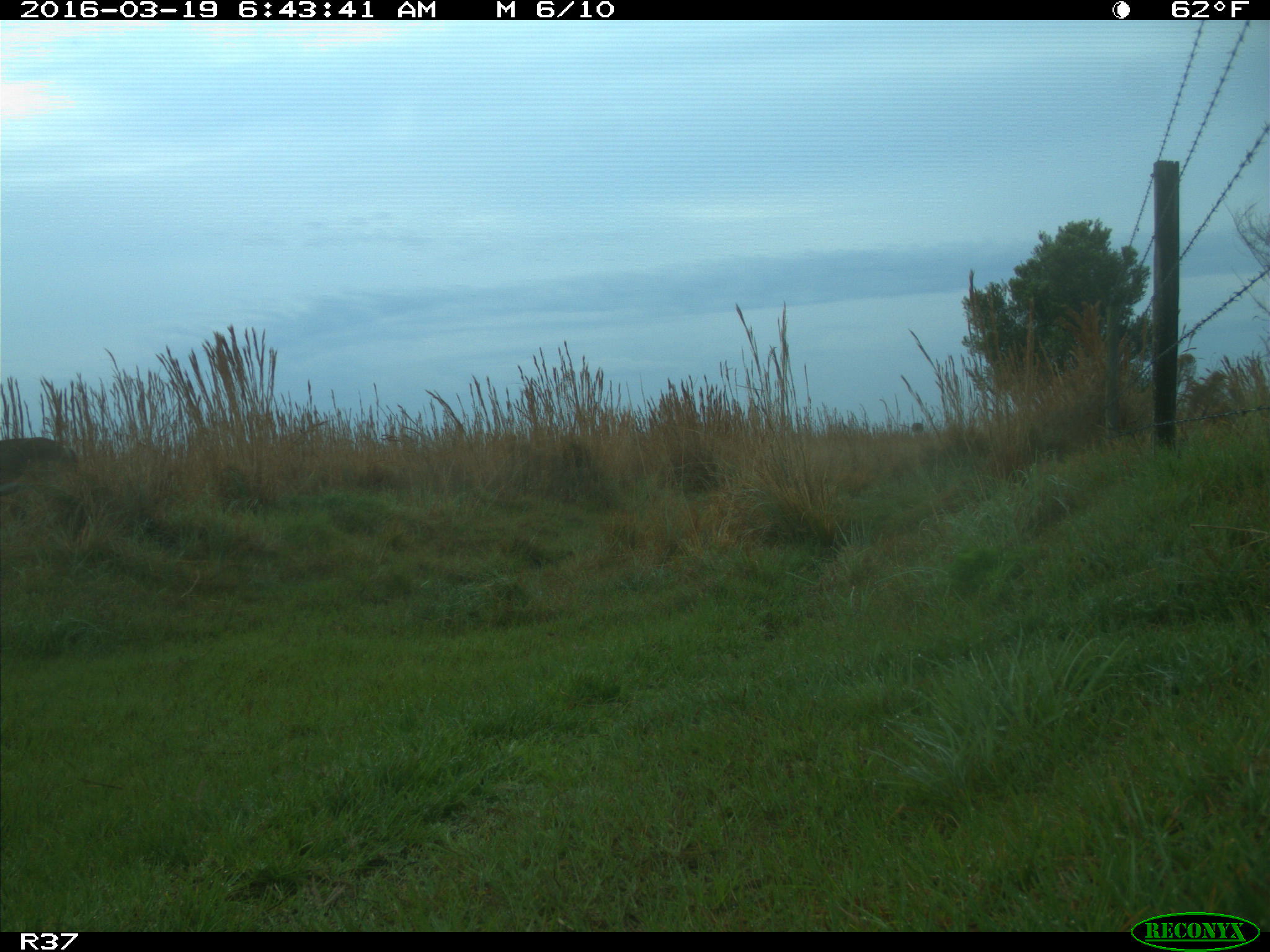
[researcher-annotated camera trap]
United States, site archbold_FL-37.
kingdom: Animalia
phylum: Chordata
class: Mammalia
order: Artiodactyla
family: Cervidae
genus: Odocoileus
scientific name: Odocoileus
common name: deer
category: unidentified deer